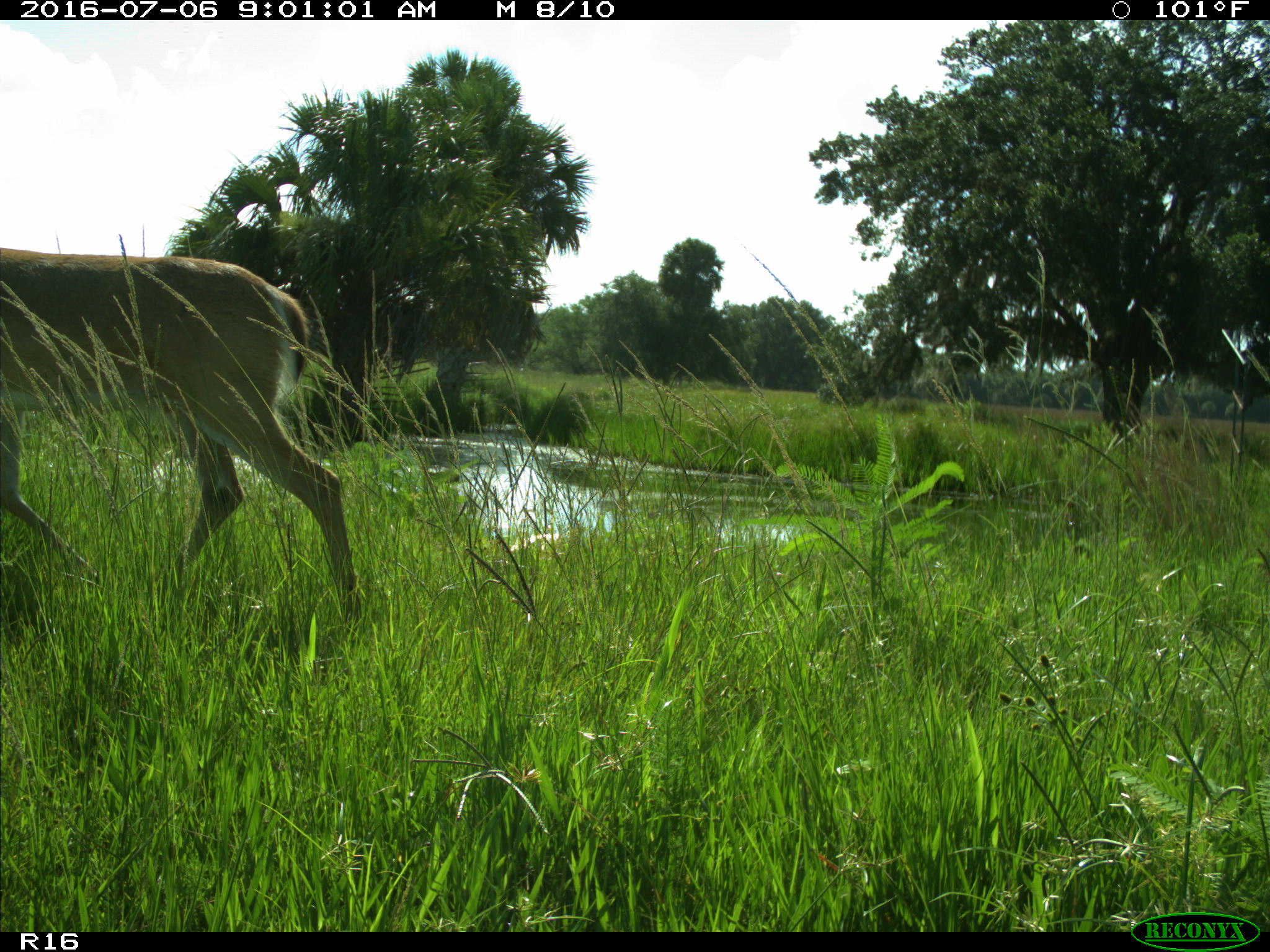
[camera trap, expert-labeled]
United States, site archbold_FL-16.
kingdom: Animalia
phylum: Chordata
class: Mammalia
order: Artiodactyla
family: Cervidae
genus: Odocoileus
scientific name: Odocoileus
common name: deer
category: unidentified deer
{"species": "unidentified deer (deer) (Odocoileus)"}